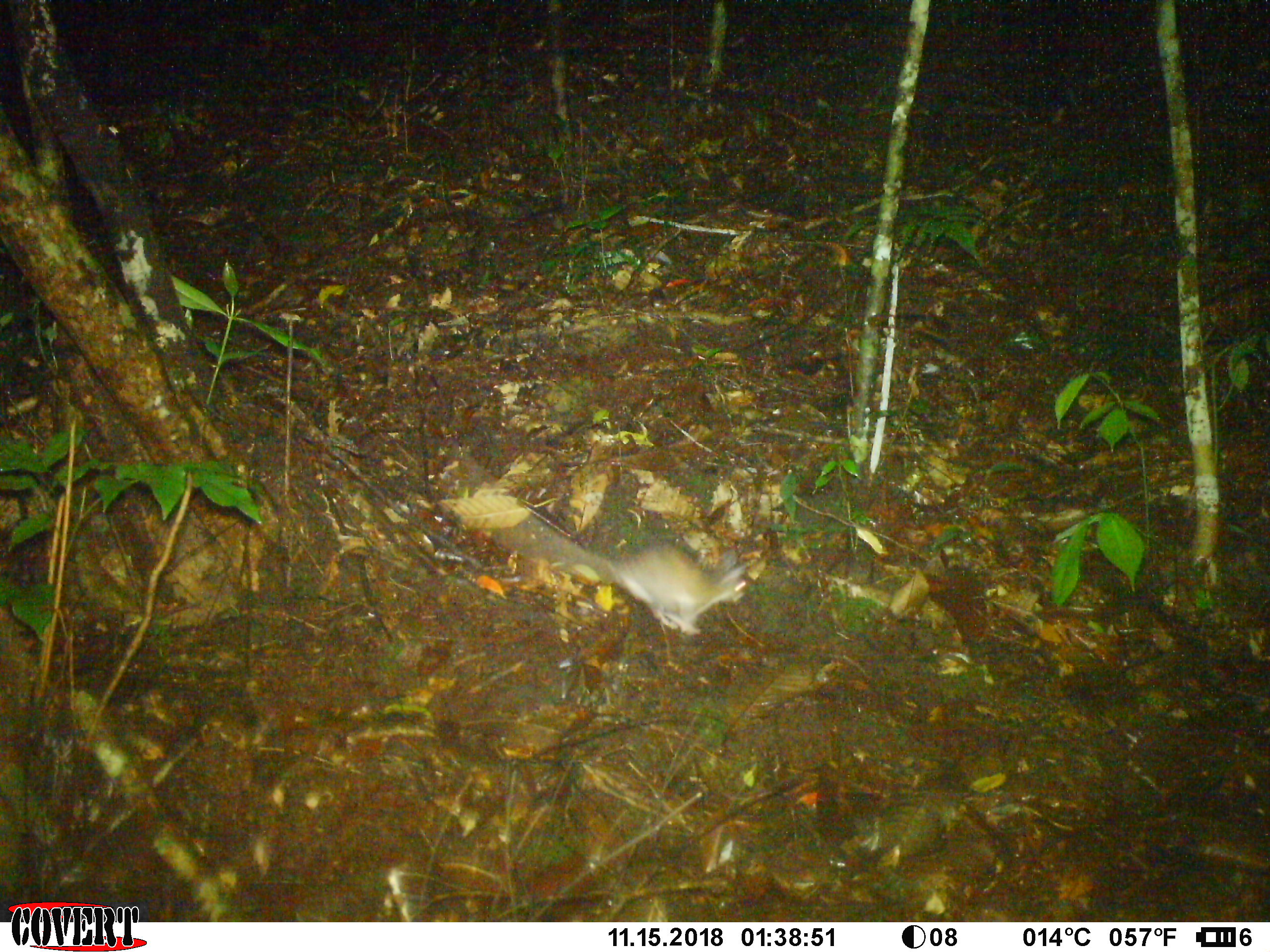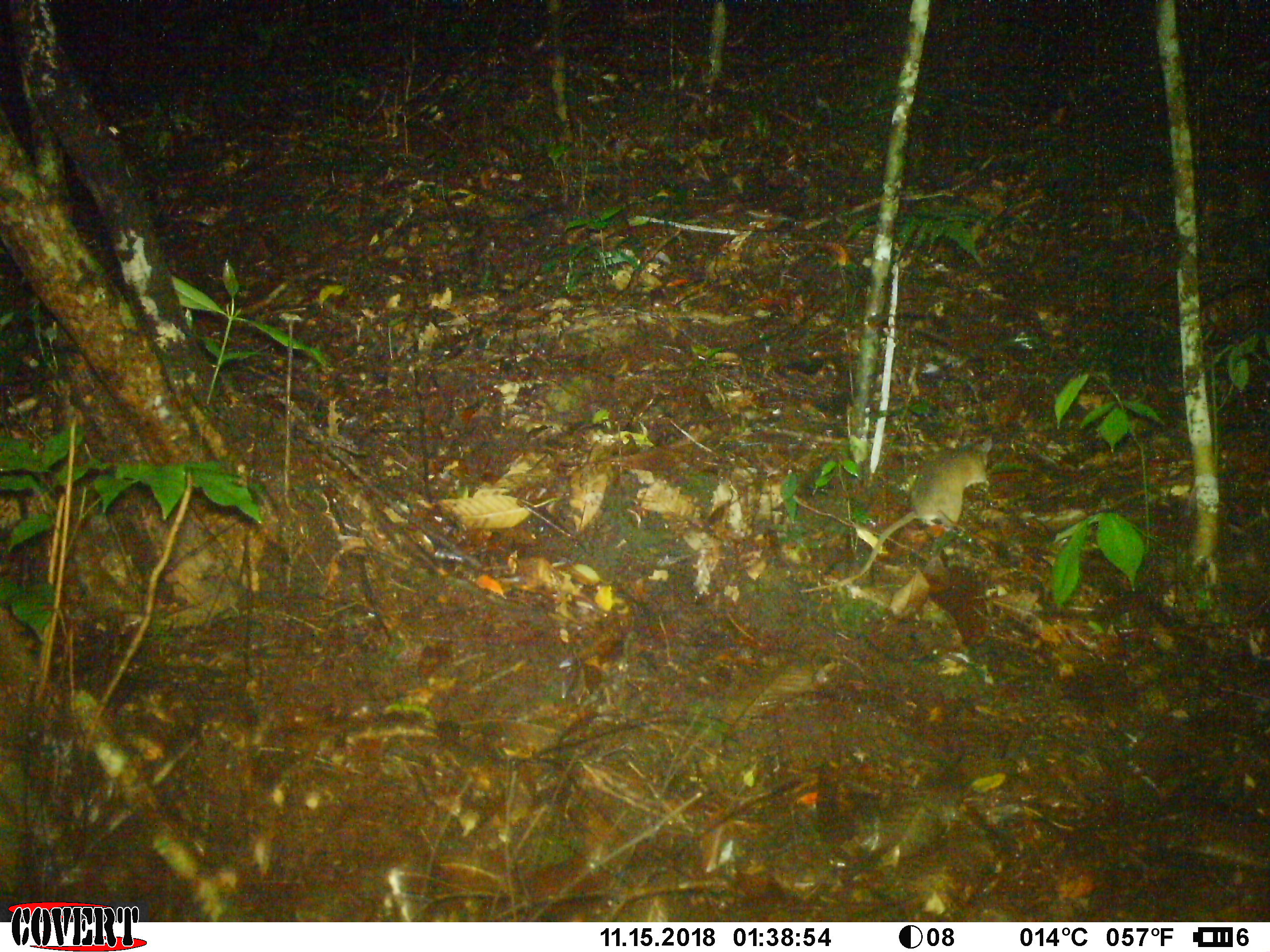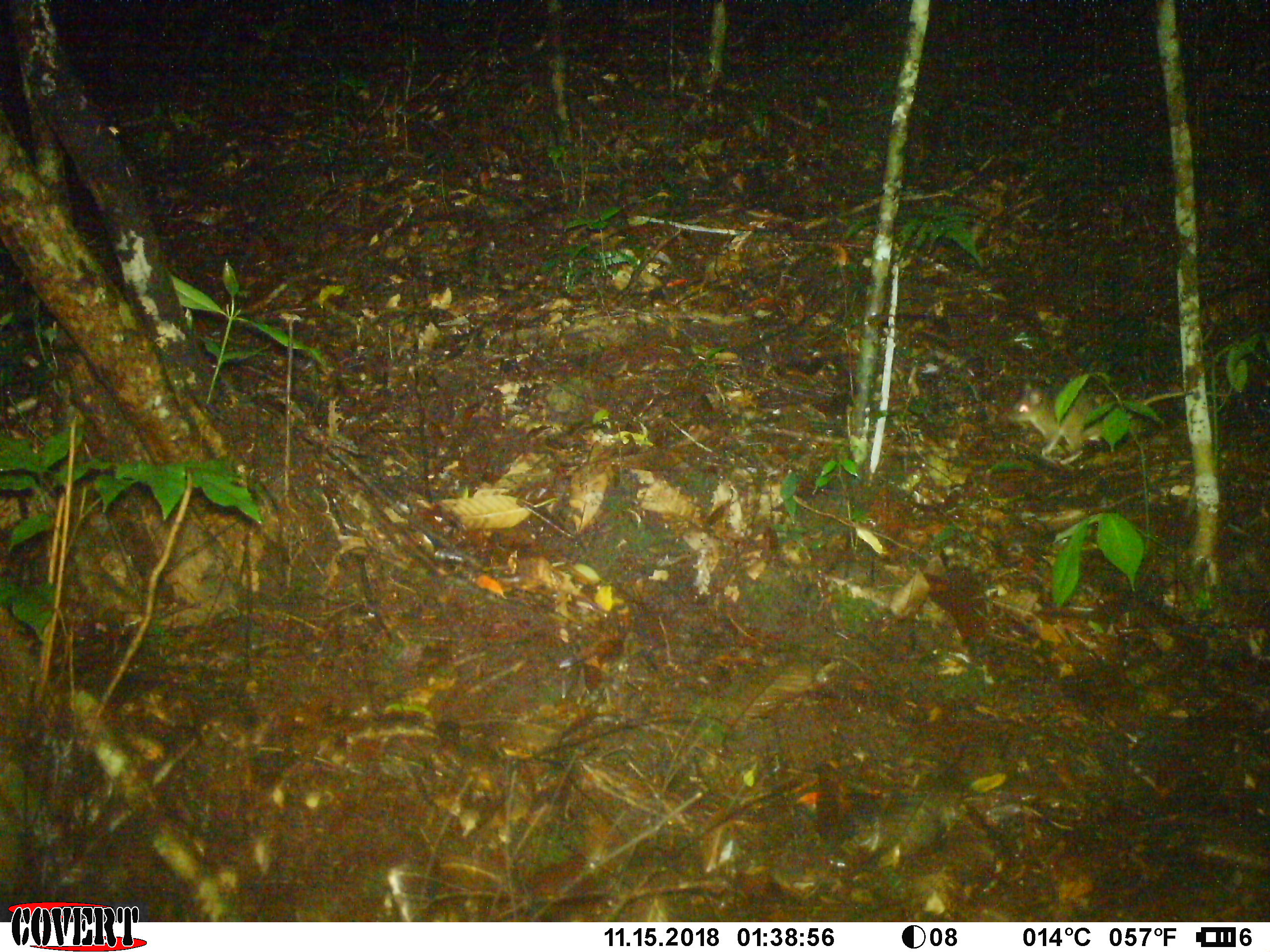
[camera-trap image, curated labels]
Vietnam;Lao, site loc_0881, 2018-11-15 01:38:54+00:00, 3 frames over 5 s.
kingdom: Animalia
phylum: Chordata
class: Mammalia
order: Rodentia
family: Muridae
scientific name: Muridae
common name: old-world mice and rats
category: unidentified murid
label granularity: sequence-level